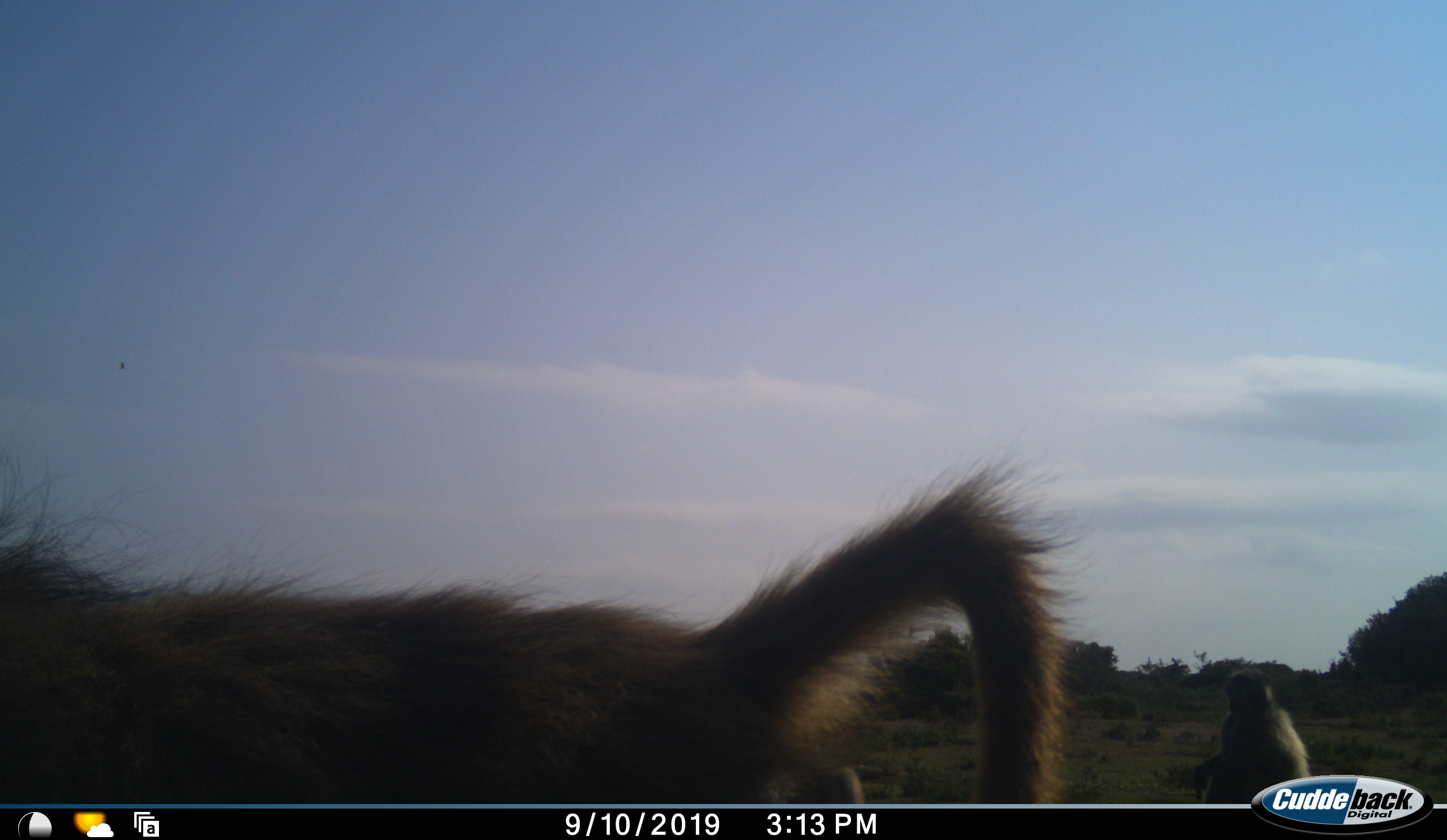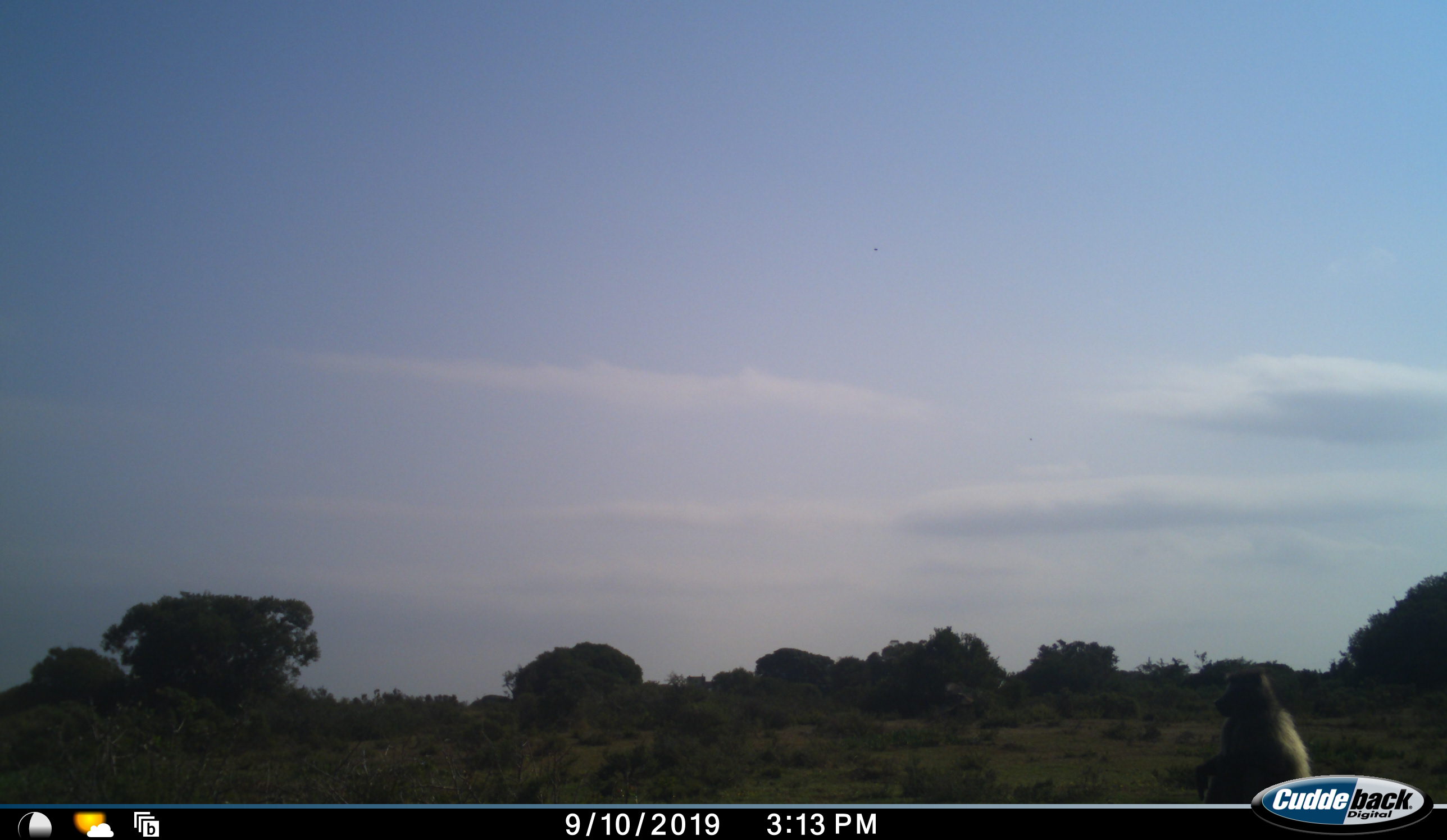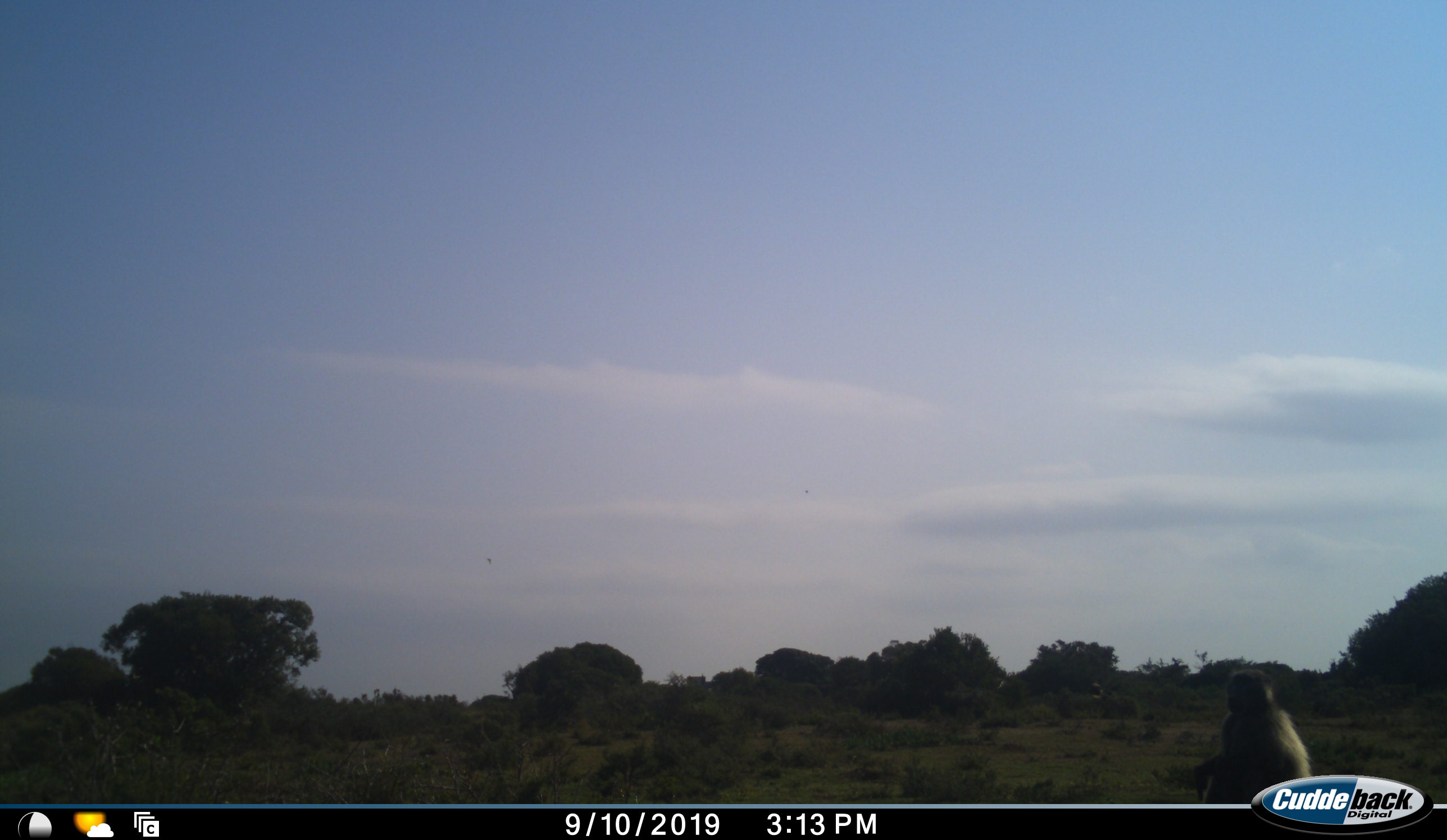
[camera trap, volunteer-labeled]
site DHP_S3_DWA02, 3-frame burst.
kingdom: Animalia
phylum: Chordata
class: Mammalia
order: Primates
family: Cercopithecidae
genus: Papio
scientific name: Papio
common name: baboon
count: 2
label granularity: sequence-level